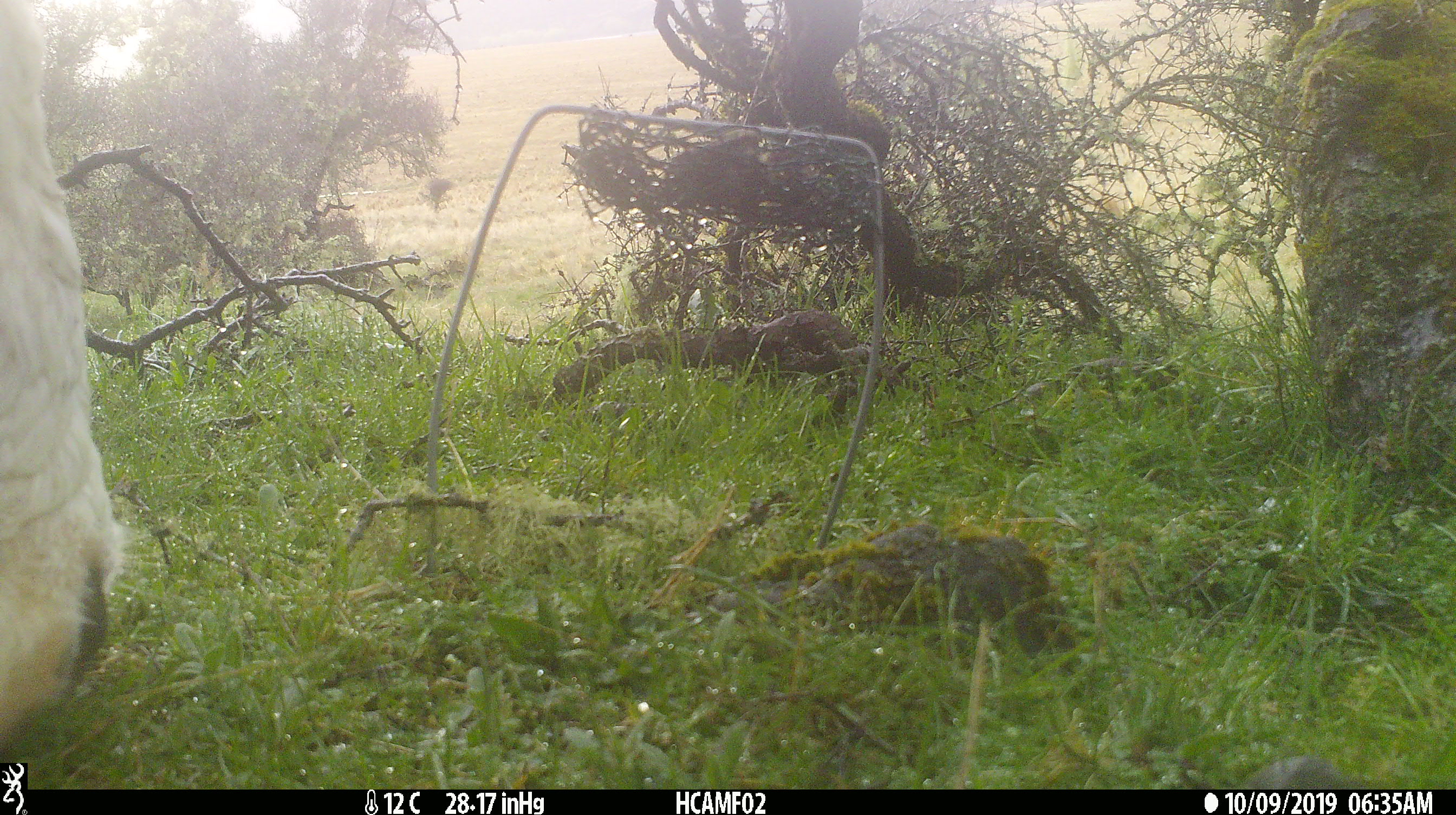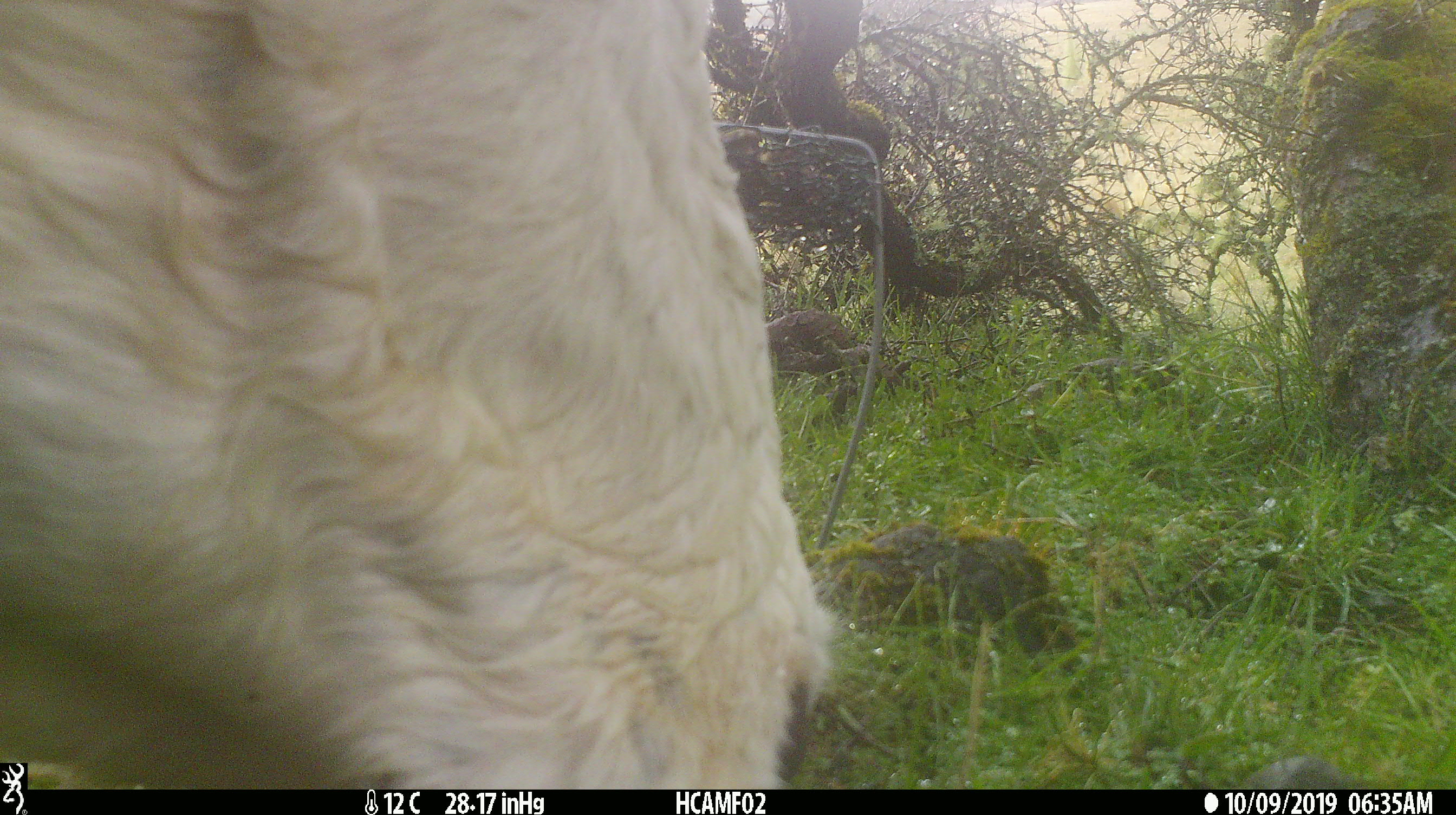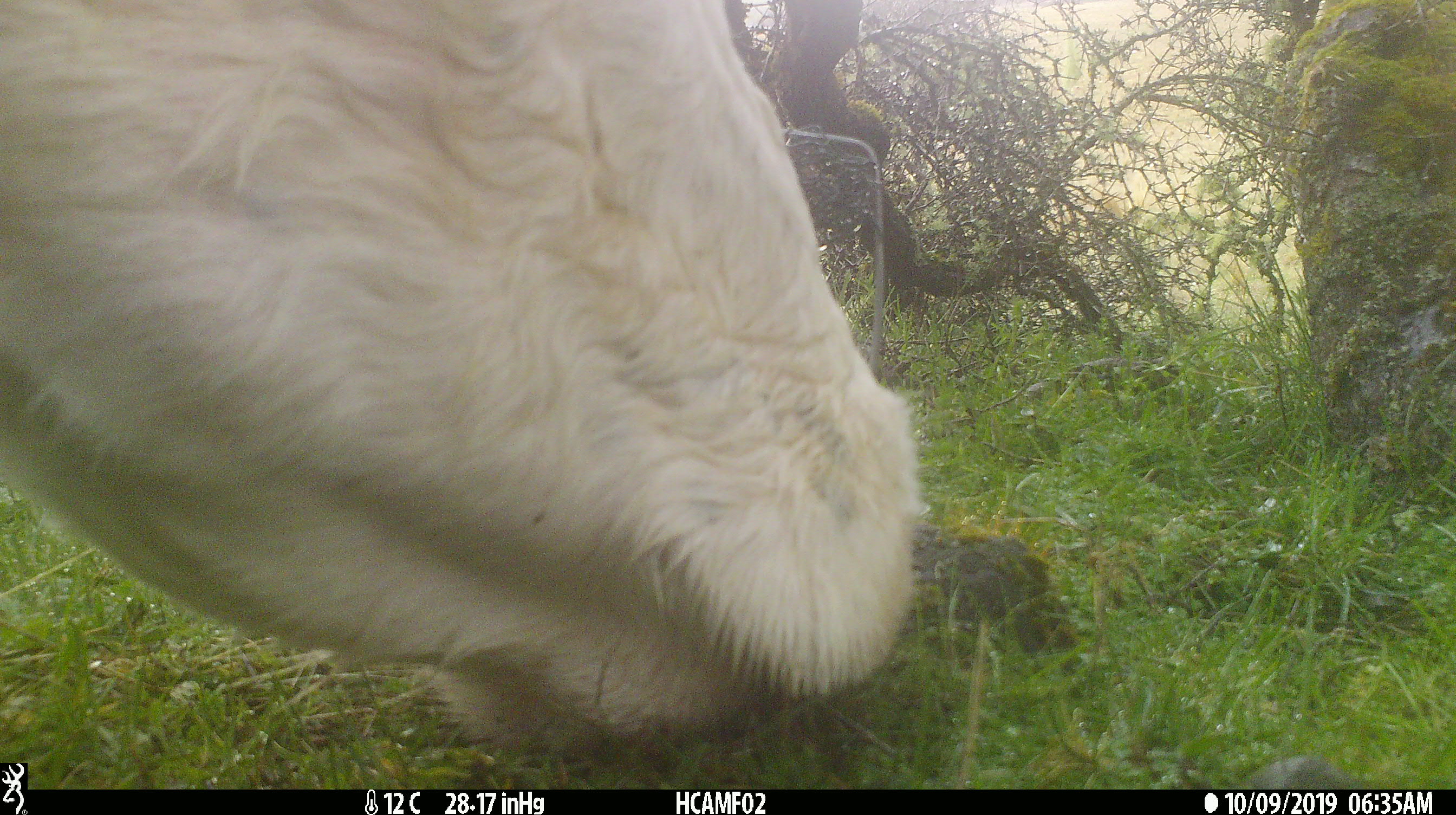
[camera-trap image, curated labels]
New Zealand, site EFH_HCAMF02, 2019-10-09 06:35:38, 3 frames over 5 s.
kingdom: Animalia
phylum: Chordata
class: Mammalia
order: Artiodactyla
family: Bovidae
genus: Bos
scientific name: Bos taurus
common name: domestic cow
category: cow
Cow (domestic cow) (Bos taurus).